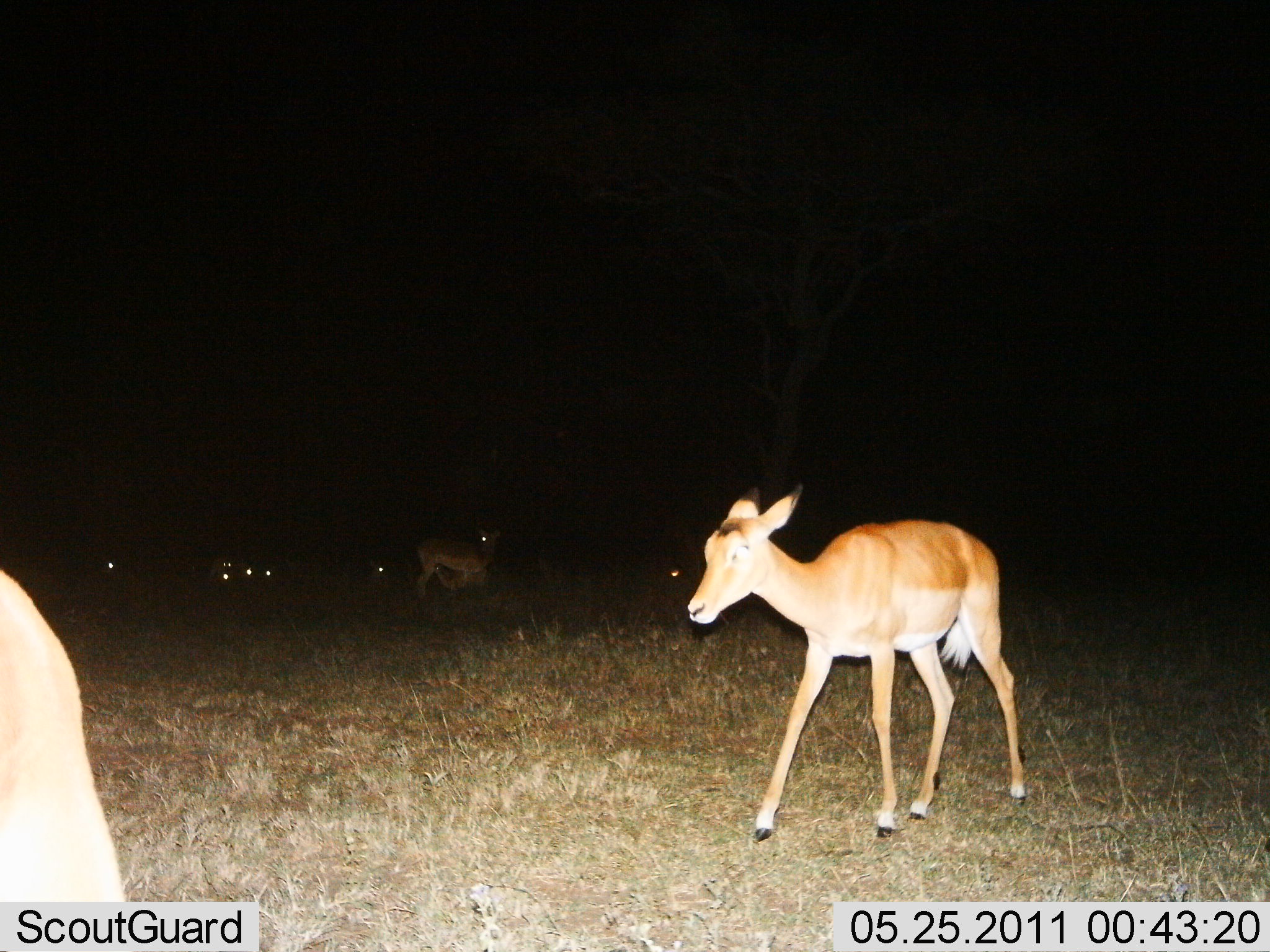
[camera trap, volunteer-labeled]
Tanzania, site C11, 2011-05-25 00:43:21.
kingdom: Animalia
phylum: Chordata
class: Mammalia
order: Artiodactyla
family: Bovidae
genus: Aepyceros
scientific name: Aepyceros melampus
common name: impala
Impala (Aepyceros melampus), count 9. Behavior (volunteer vote fractions): standing 33%, resting 0%, moving 83%, interacting 0%. Young present (vote fraction): 17%. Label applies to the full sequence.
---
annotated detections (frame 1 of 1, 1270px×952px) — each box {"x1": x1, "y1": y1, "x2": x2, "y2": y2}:
animal: {"x1": 688, "y1": 485, "x2": 1027, "y2": 841}; {"x1": 0, "y1": 569, "x2": 125, "y2": 902}; {"x1": 416, "y1": 528, "x2": 502, "y2": 595}; {"x1": 429, "y1": 562, "x2": 488, "y2": 592}